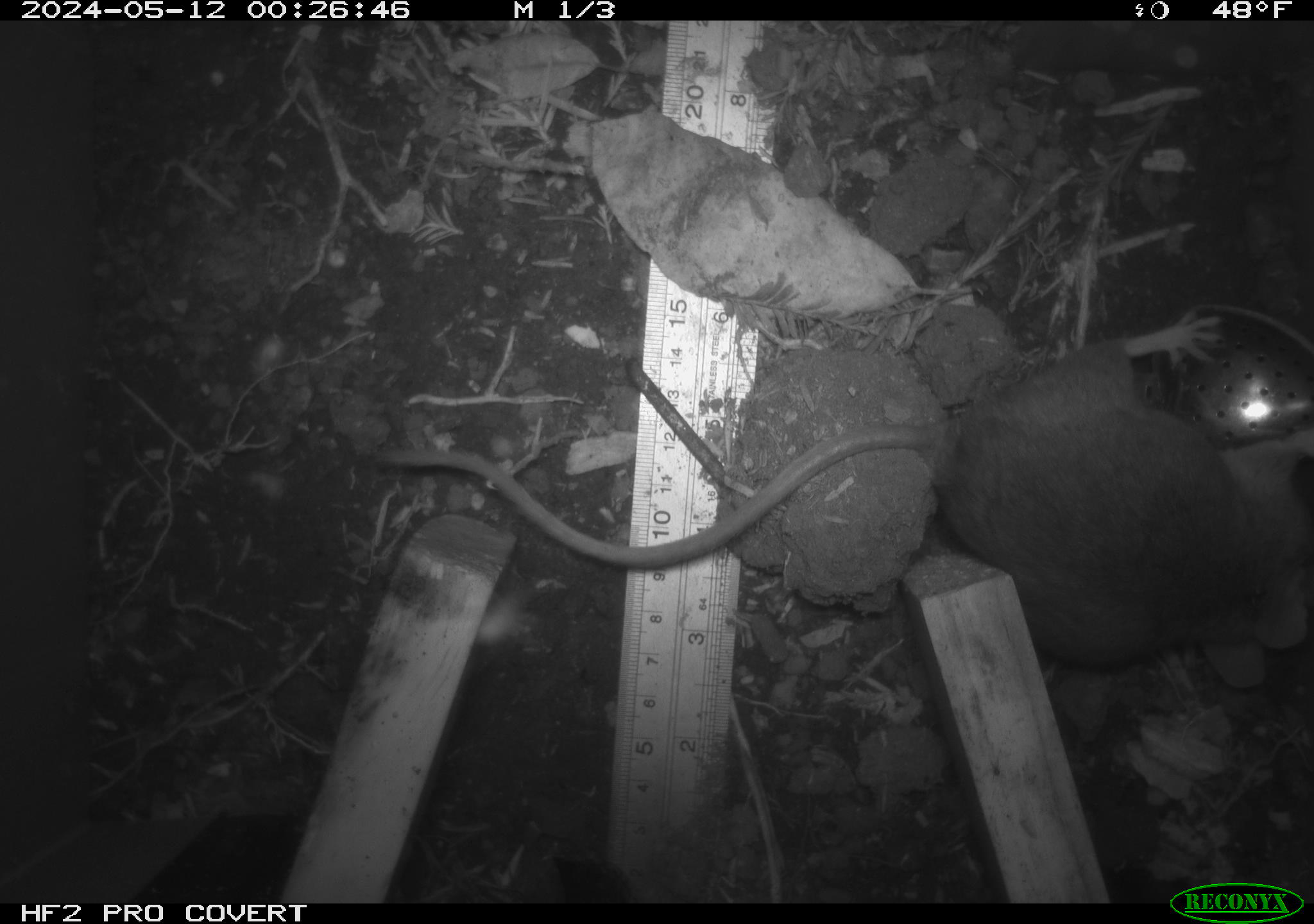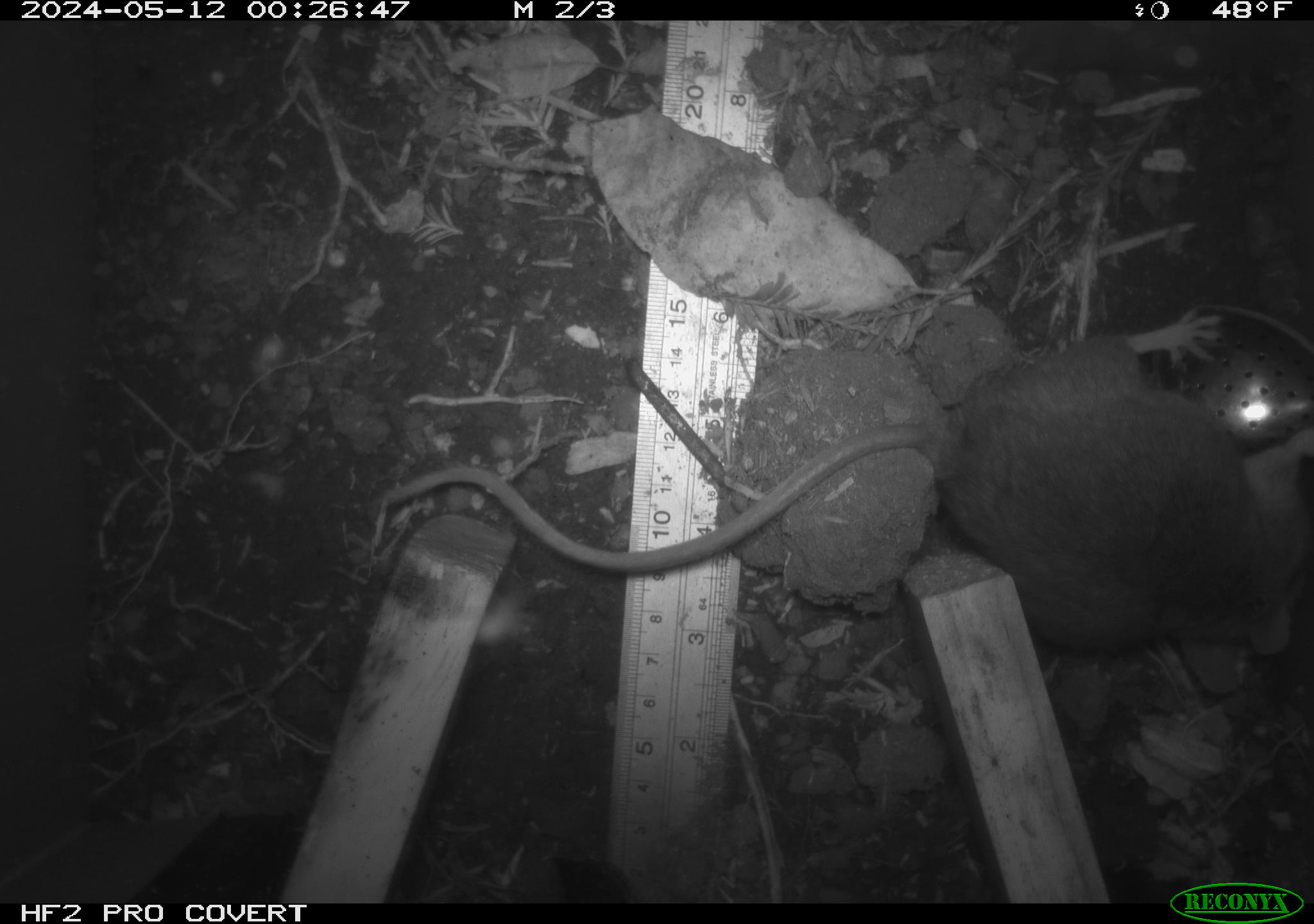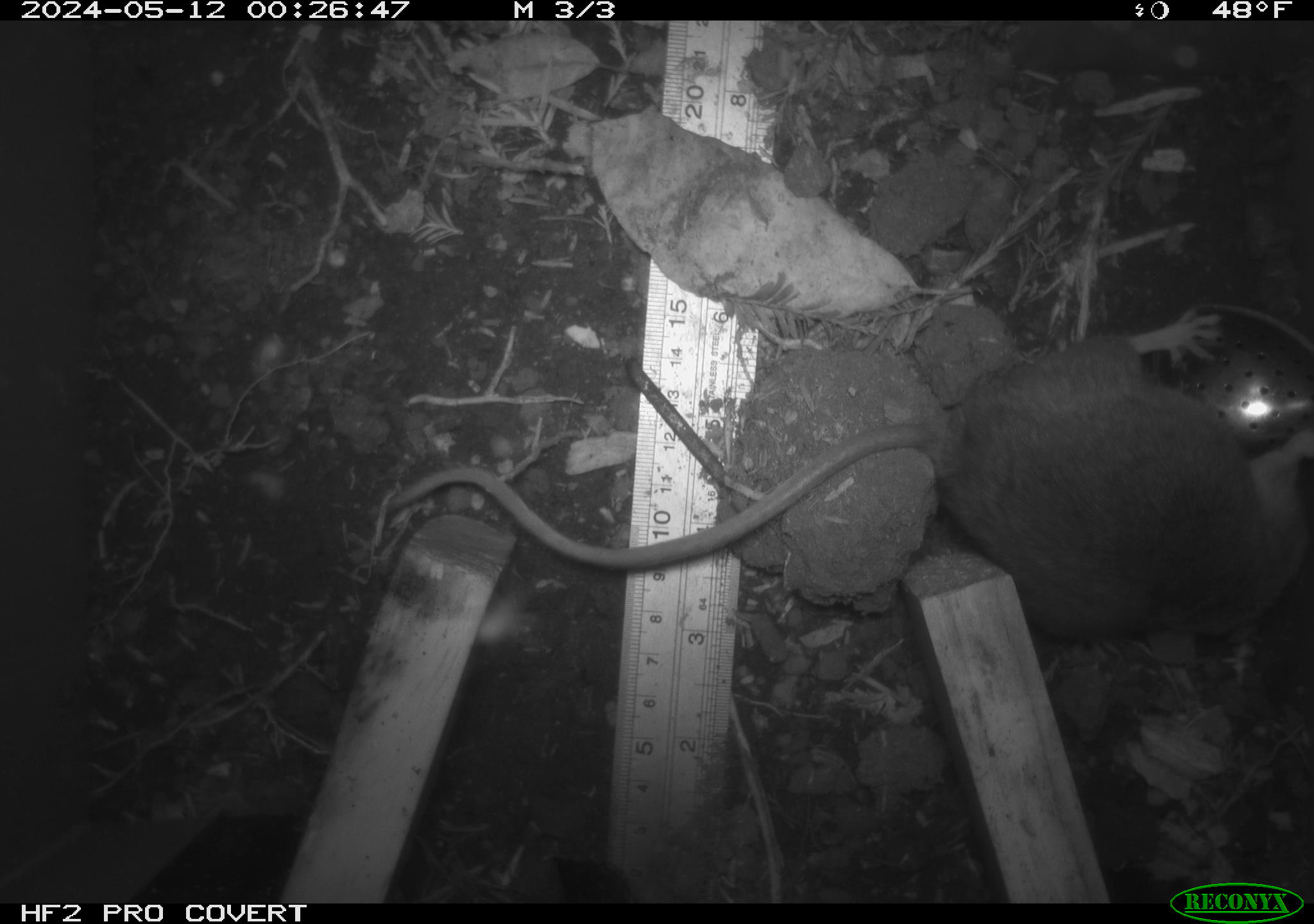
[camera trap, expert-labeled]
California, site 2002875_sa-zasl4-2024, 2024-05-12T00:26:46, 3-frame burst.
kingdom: Animalia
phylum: Chordata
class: Mammalia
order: Rodentia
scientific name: Rodentia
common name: rodent